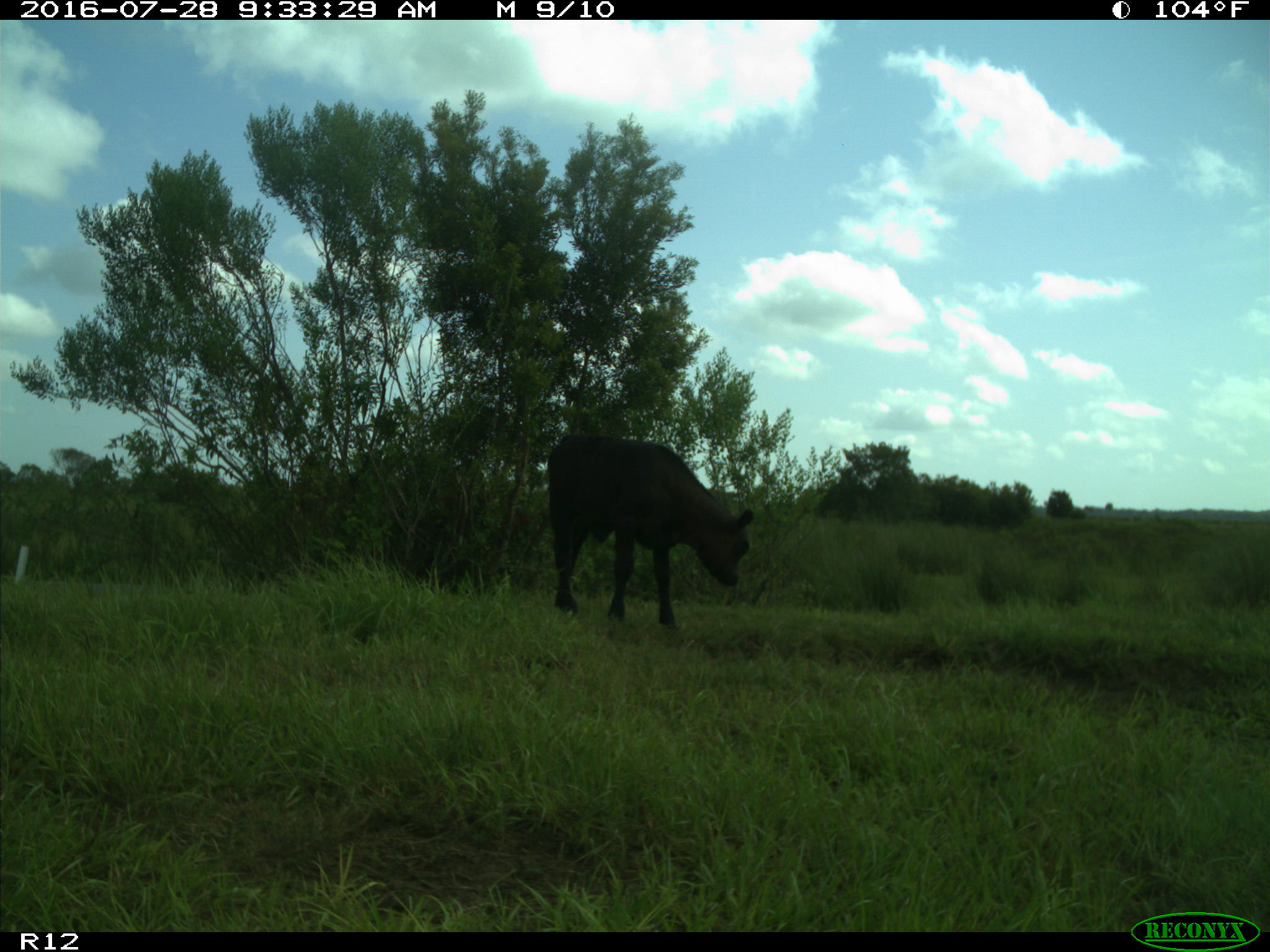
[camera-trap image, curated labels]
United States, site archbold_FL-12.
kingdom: Animalia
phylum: Chordata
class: Mammalia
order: Artiodactyla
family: Bovidae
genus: Bos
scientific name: Bos taurus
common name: domestic cow